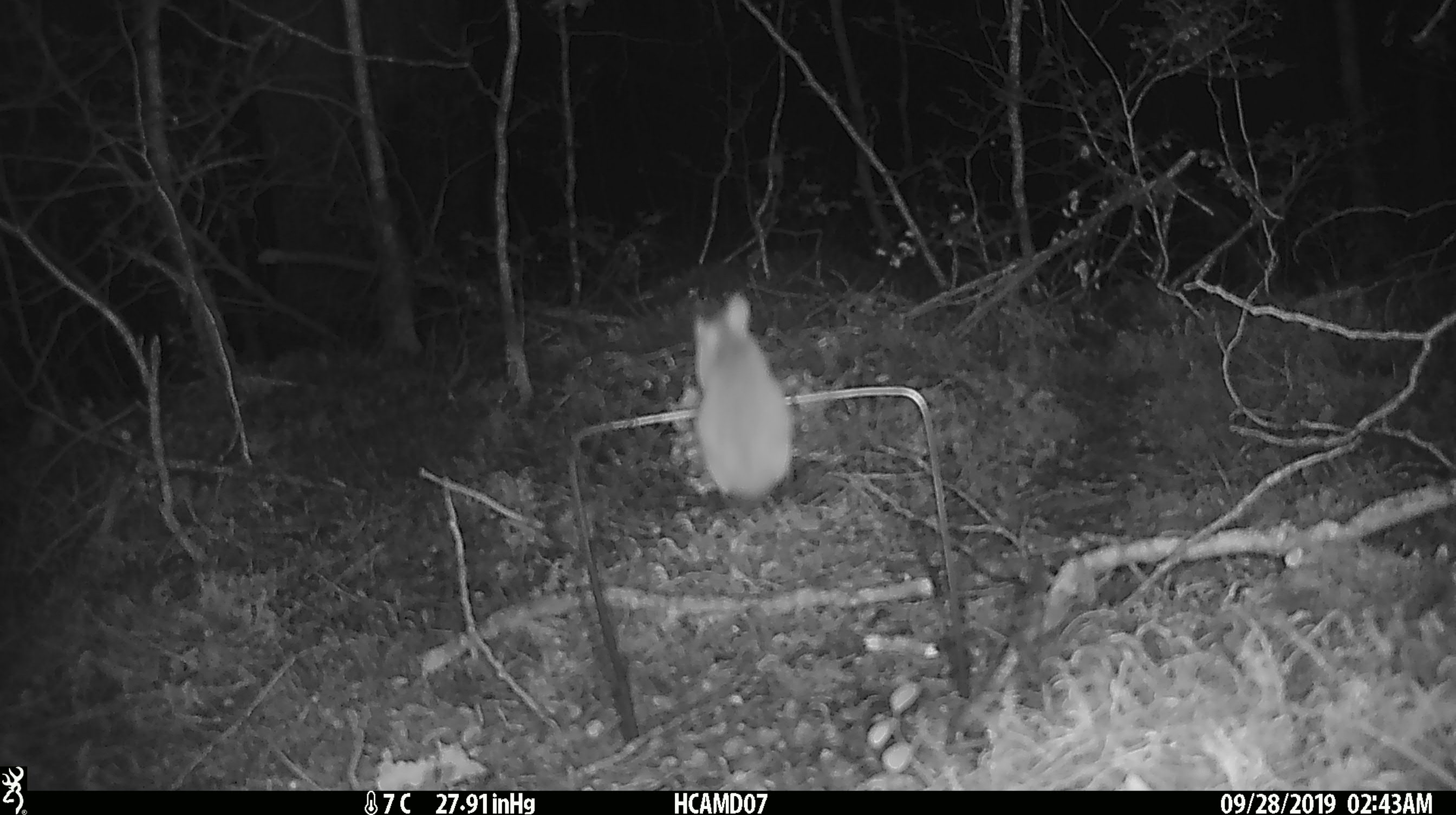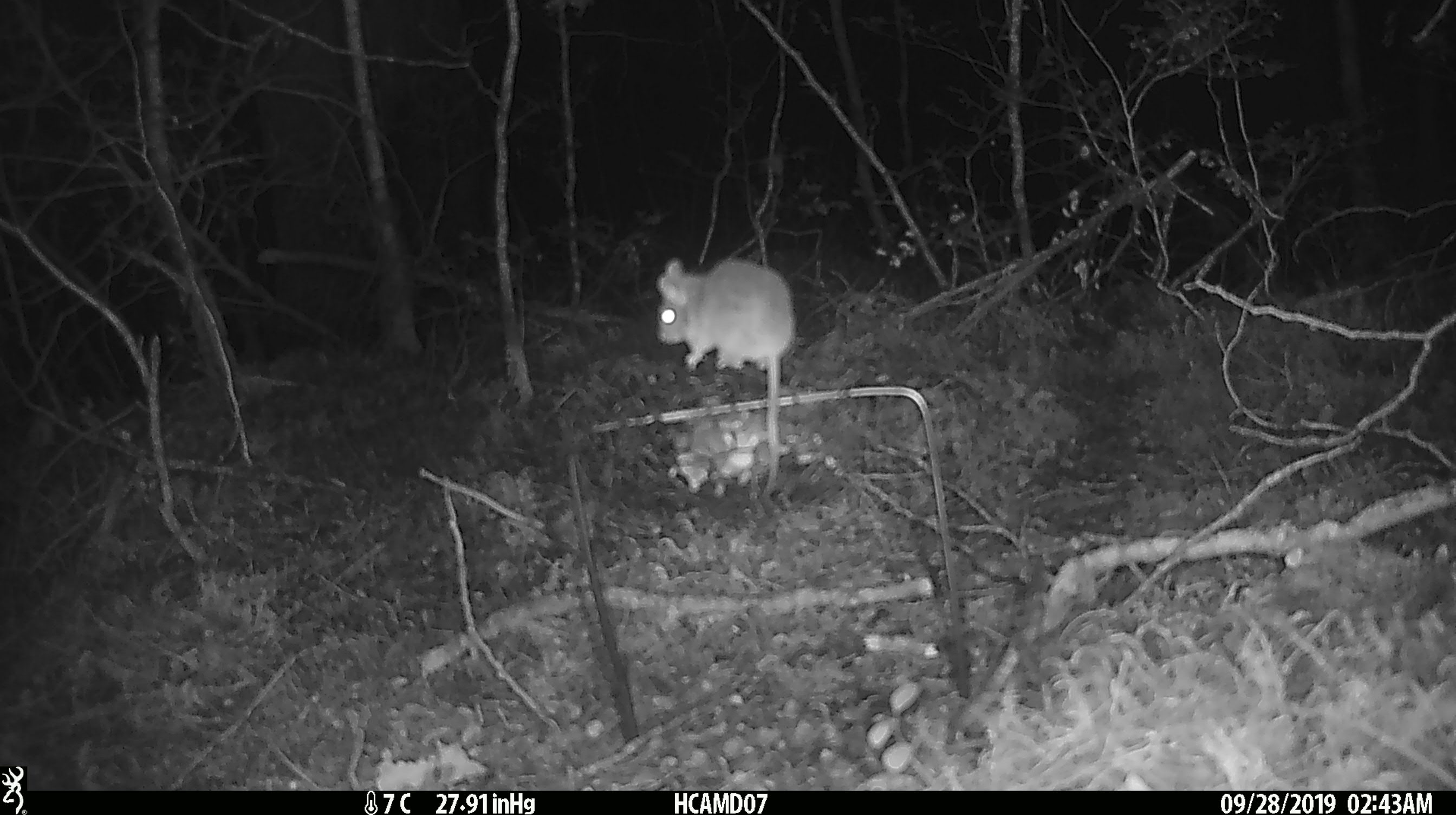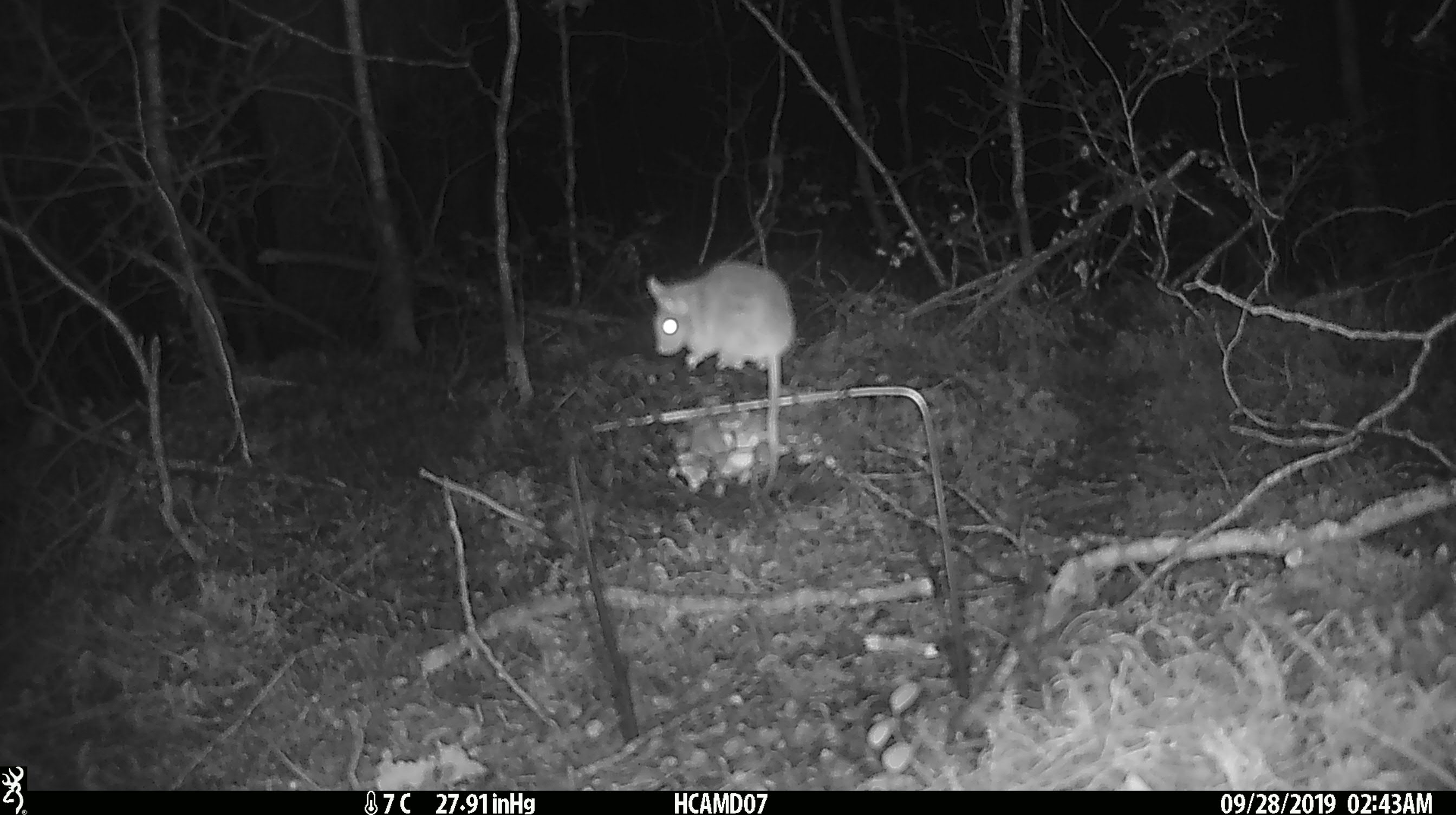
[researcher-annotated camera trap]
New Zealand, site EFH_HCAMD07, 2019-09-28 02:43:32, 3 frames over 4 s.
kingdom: Animalia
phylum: Chordata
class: Mammalia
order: Rodentia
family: Muridae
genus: Mus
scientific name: Mus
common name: mouse